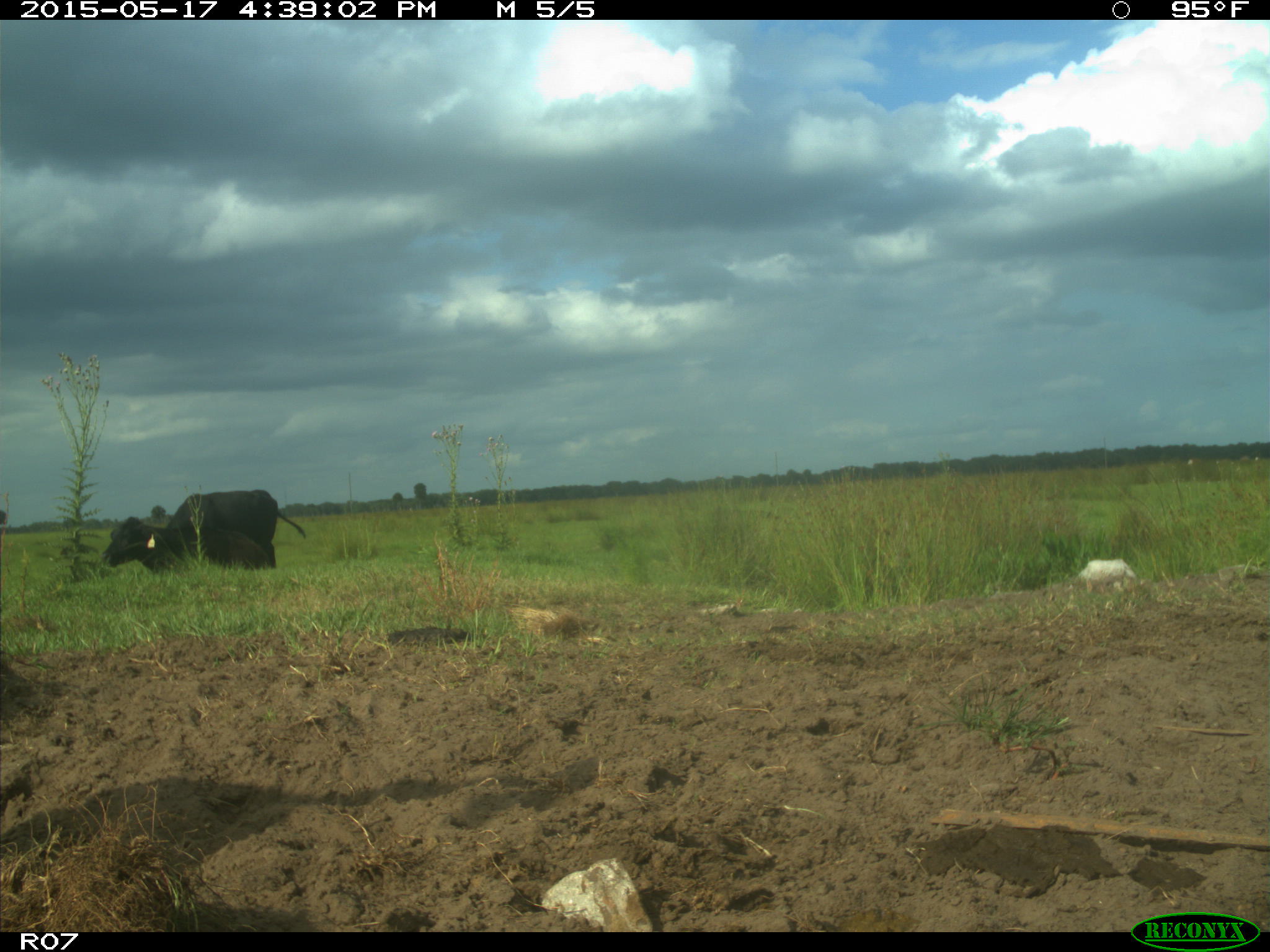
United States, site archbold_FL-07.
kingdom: Animalia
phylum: Chordata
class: Mammalia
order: Artiodactyla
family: Bovidae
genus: Bos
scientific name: Bos taurus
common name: domestic cow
Bos taurus (domestic cow).